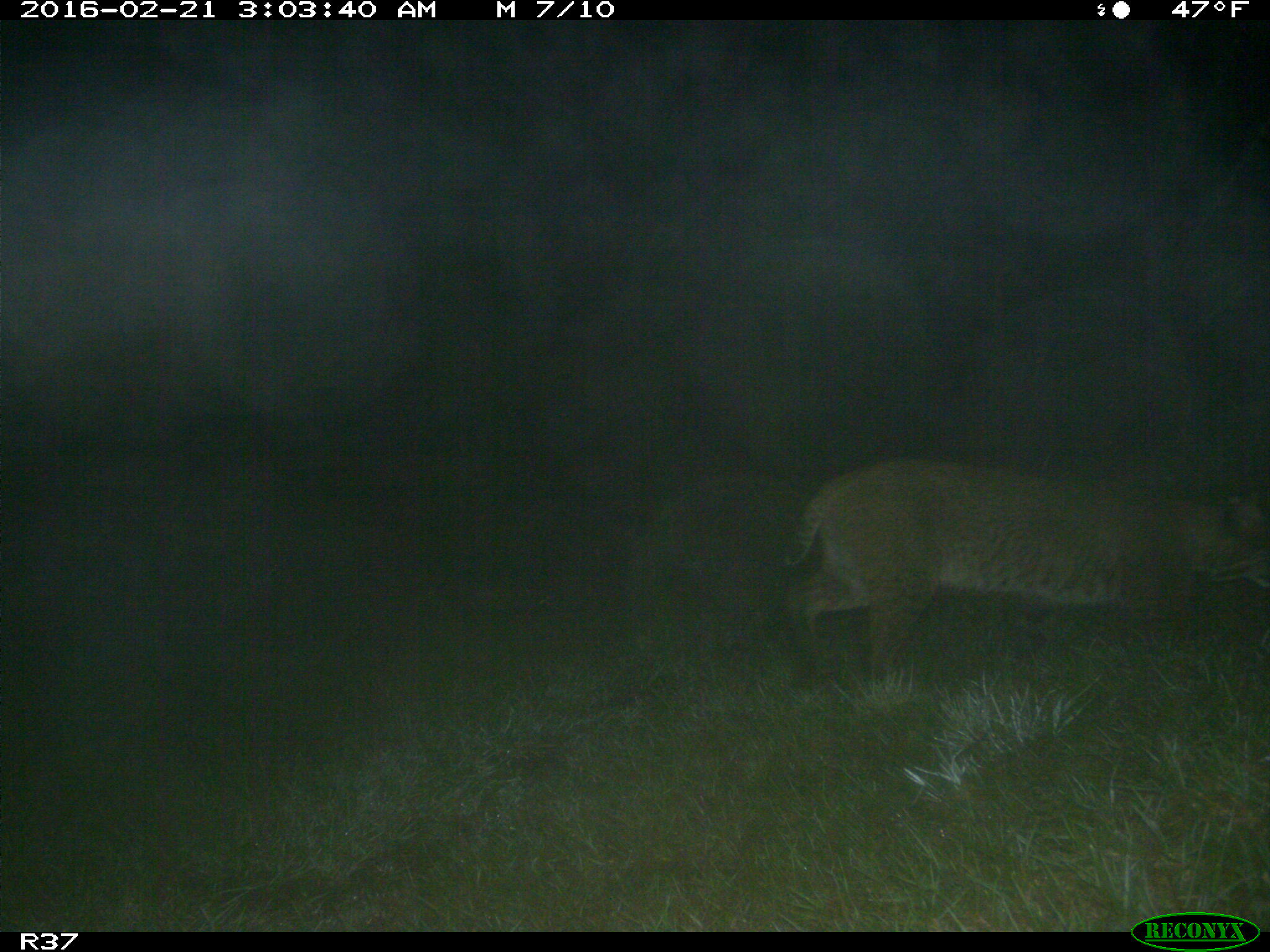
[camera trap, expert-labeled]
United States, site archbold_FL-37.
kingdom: Animalia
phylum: Chordata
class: Mammalia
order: Carnivora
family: Felidae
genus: Lynx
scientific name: Lynx rufus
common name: bobcat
Lynx rufus (bobcat).